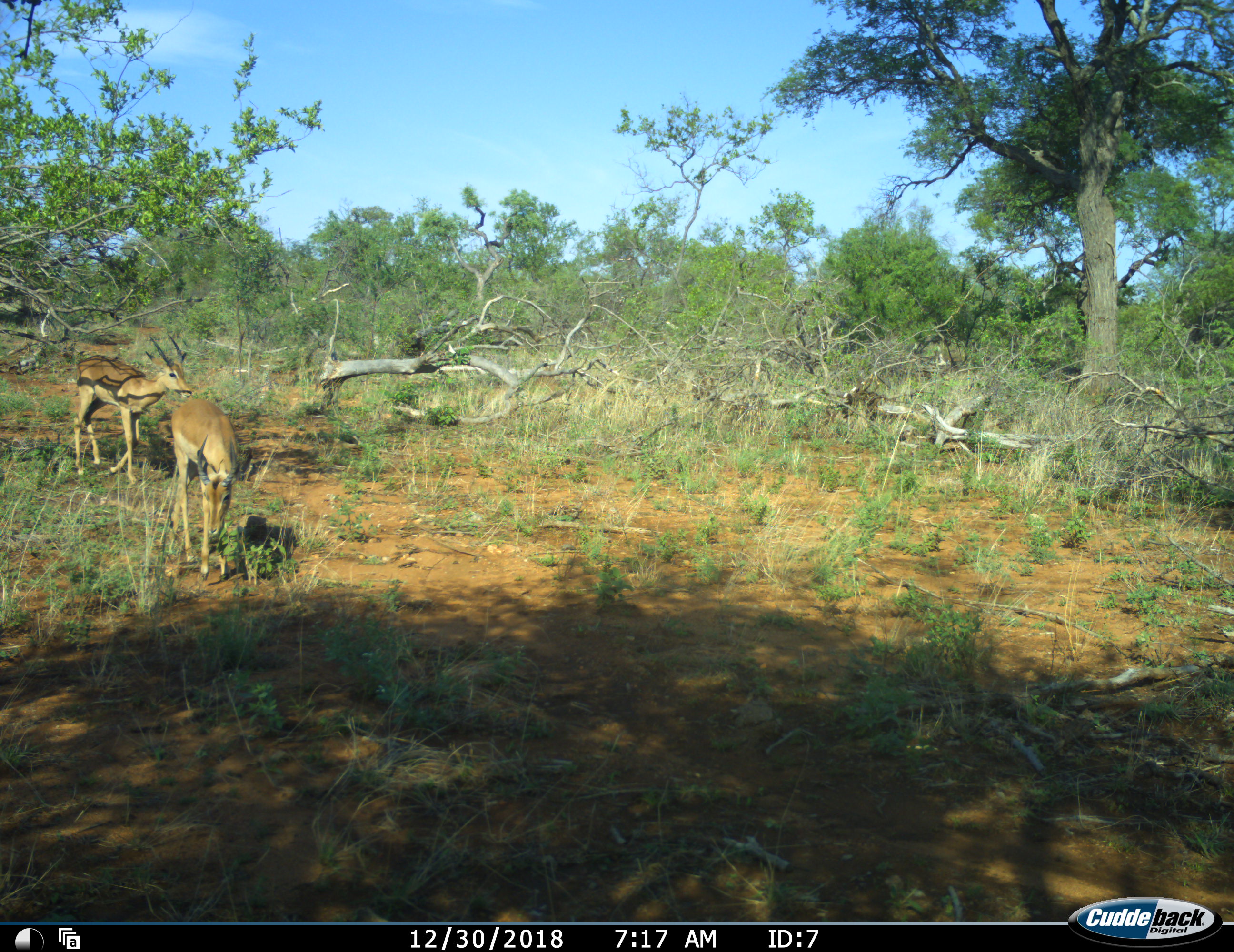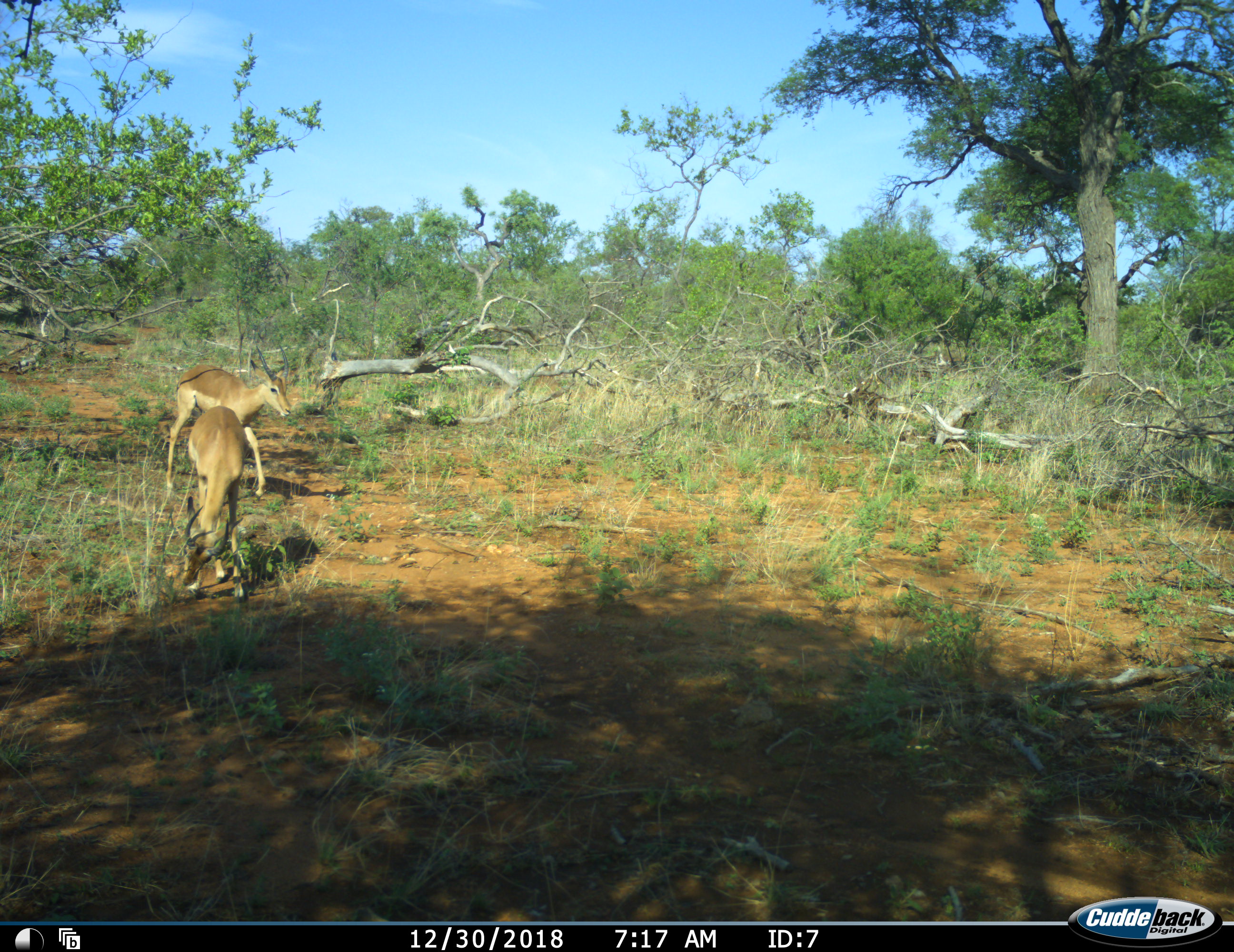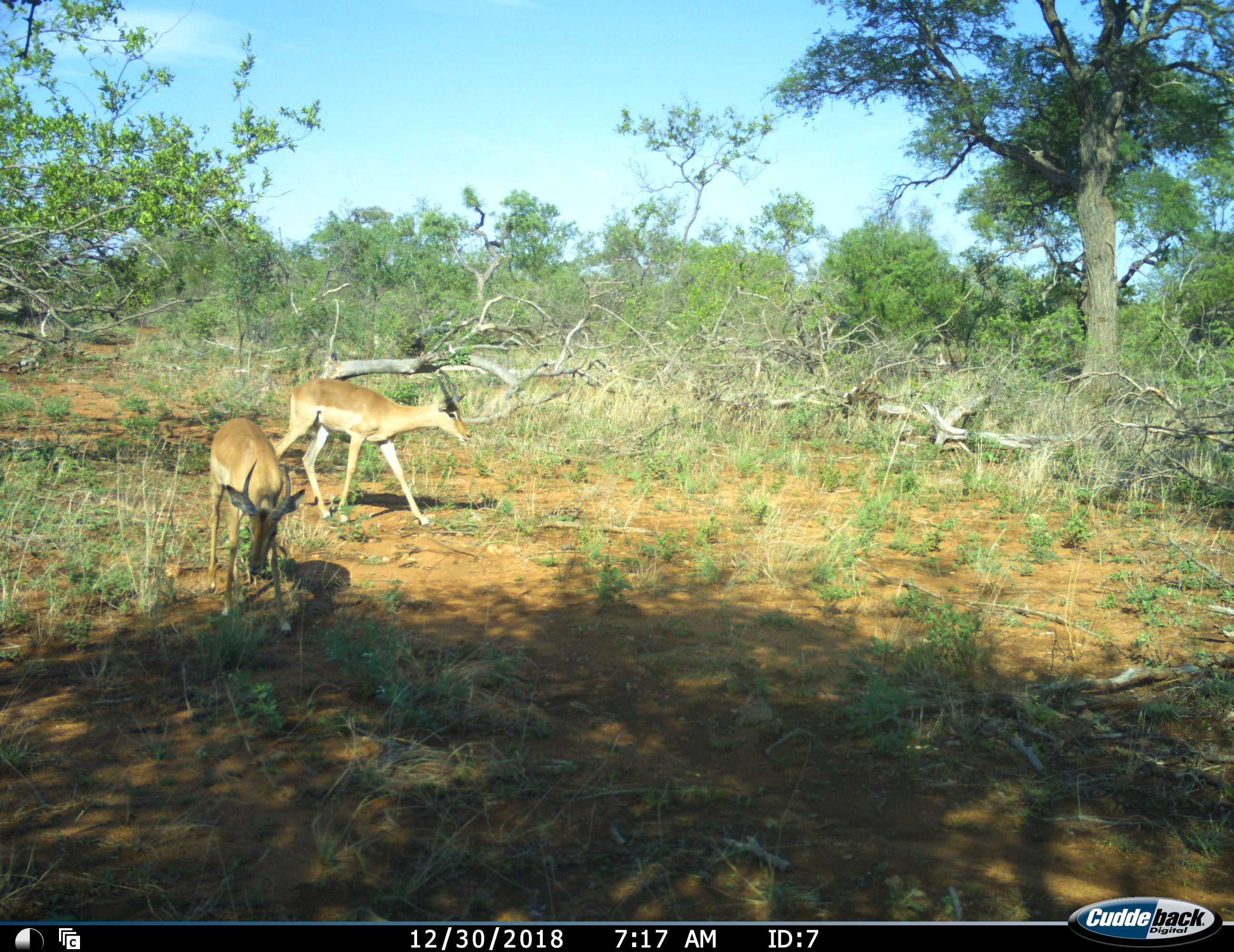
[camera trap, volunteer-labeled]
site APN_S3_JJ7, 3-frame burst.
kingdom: Animalia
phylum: Chordata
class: Mammalia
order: Artiodactyla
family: Bovidae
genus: Aepyceros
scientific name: Aepyceros melampus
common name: impala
Impala (Aepyceros melampus), count 2. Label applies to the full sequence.